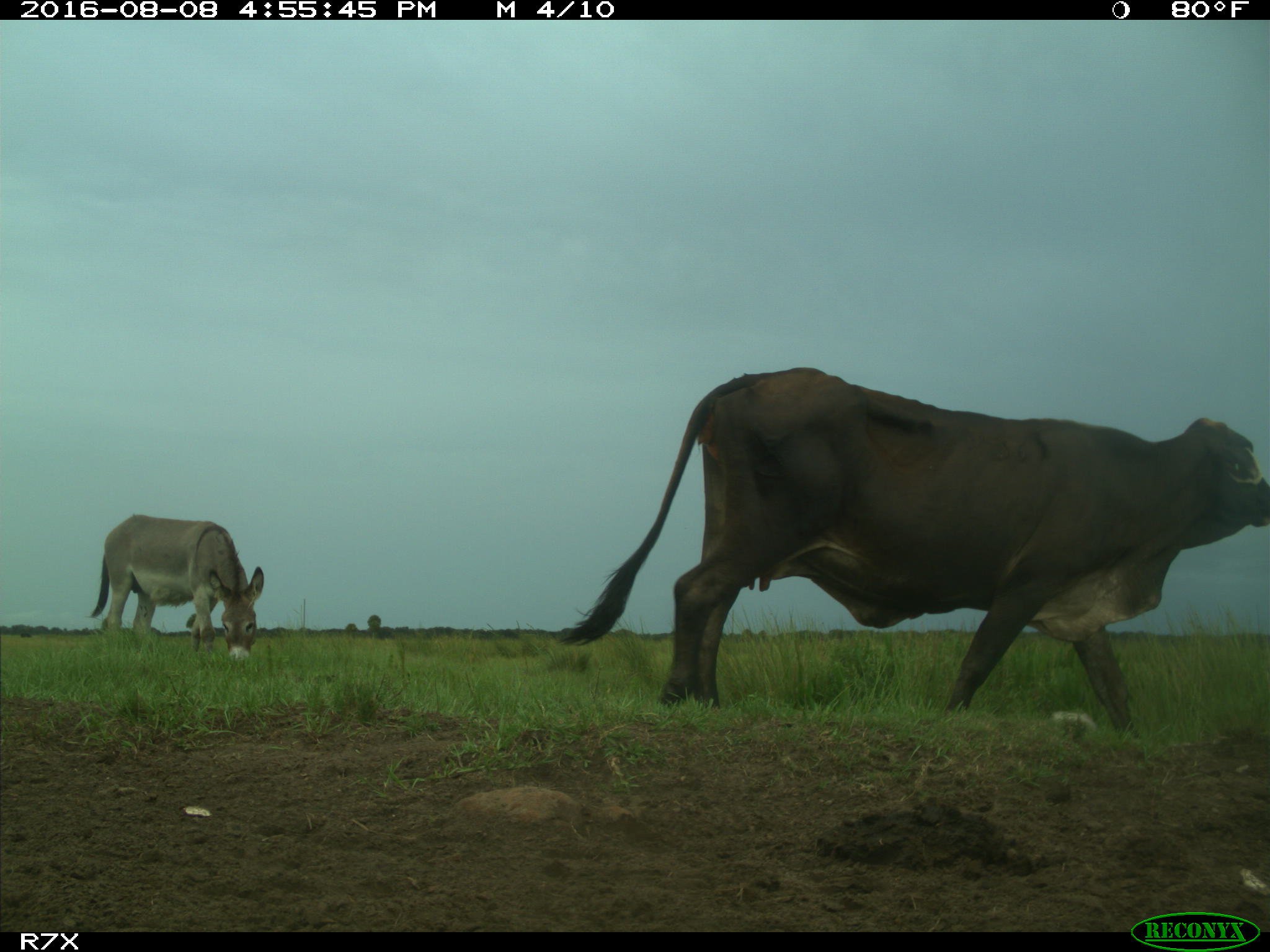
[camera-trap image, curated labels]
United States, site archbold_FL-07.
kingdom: Animalia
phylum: Chordata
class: Mammalia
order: Artiodactyla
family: Bovidae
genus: Bos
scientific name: Bos taurus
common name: domestic cow